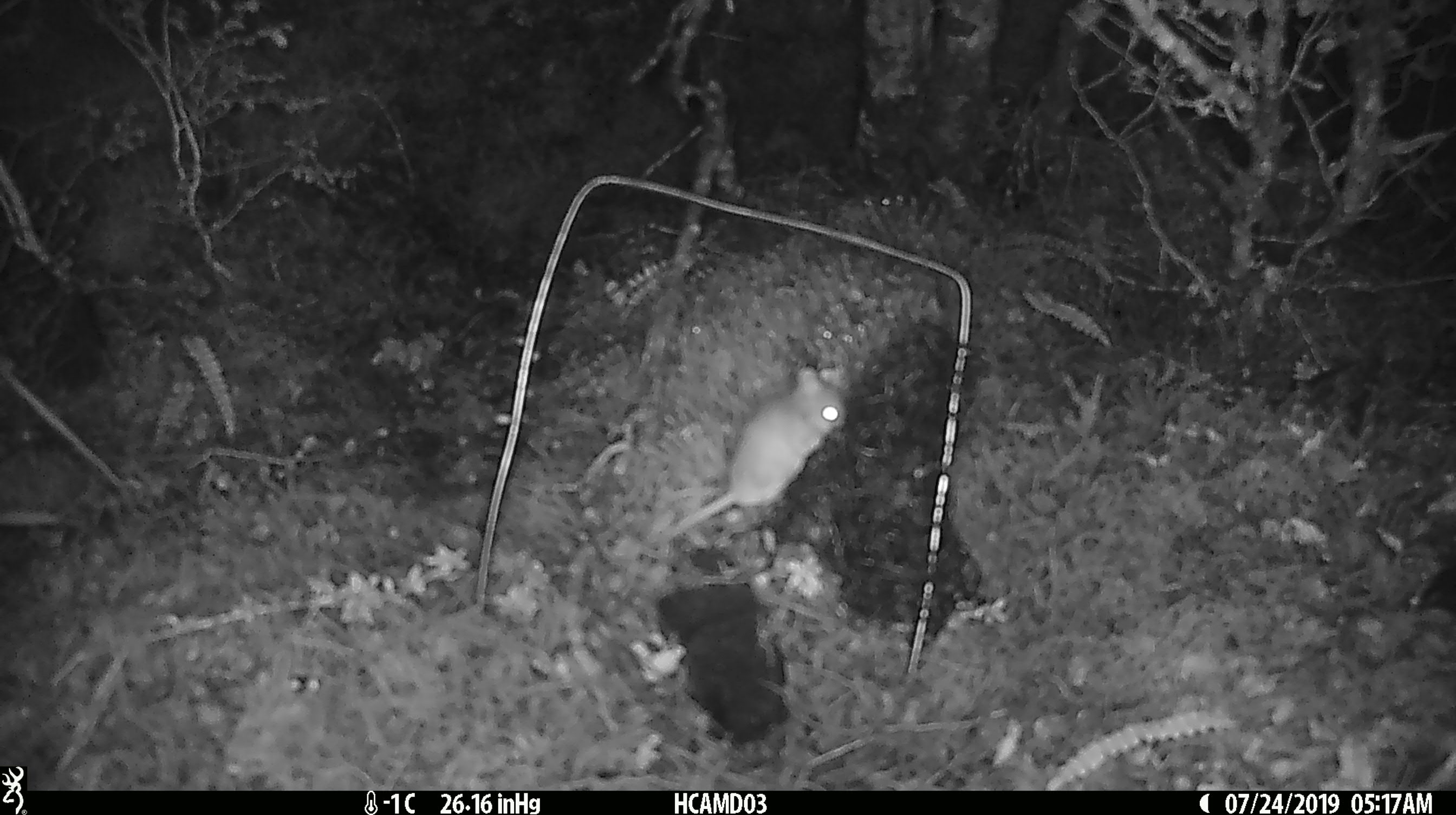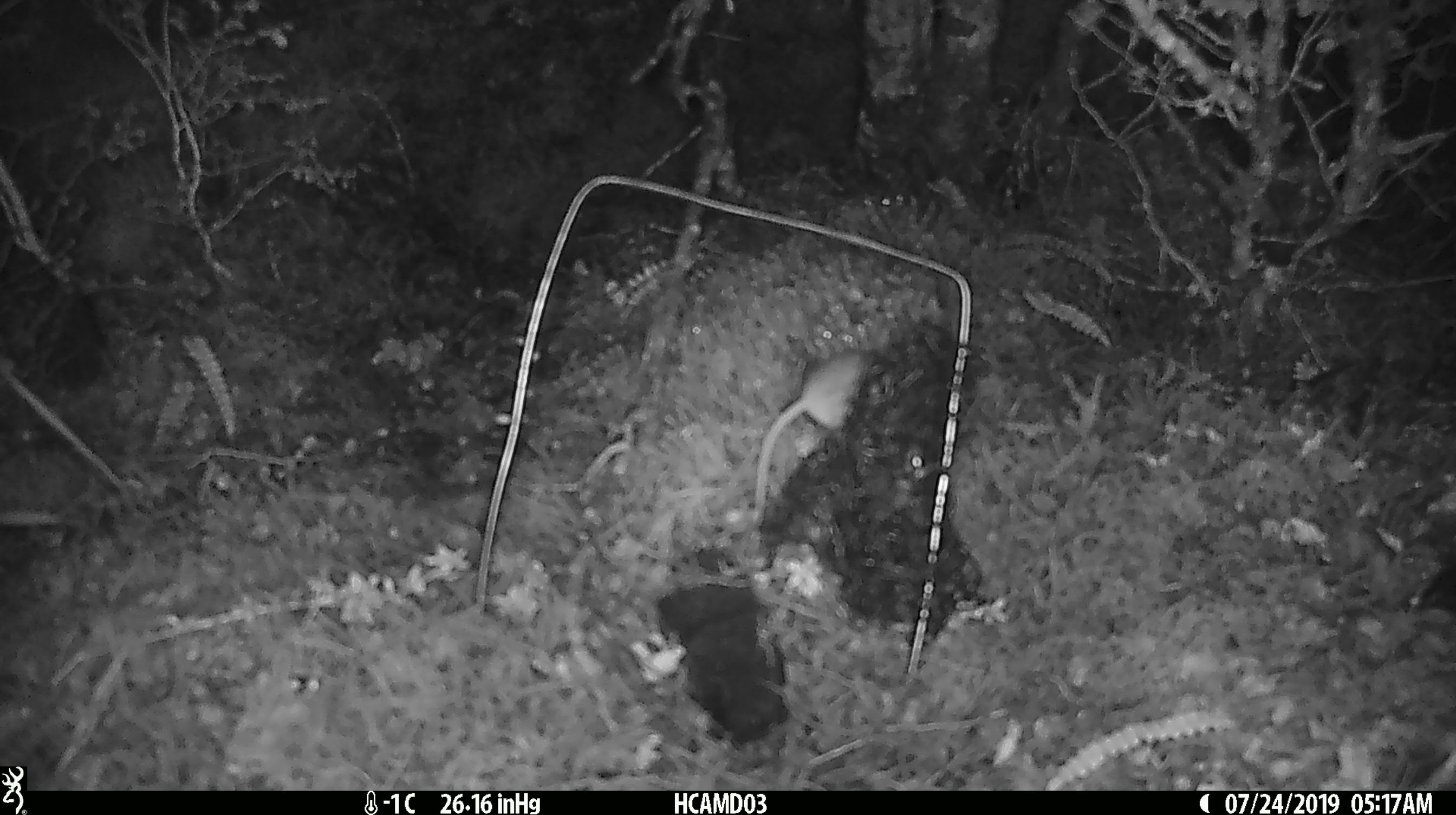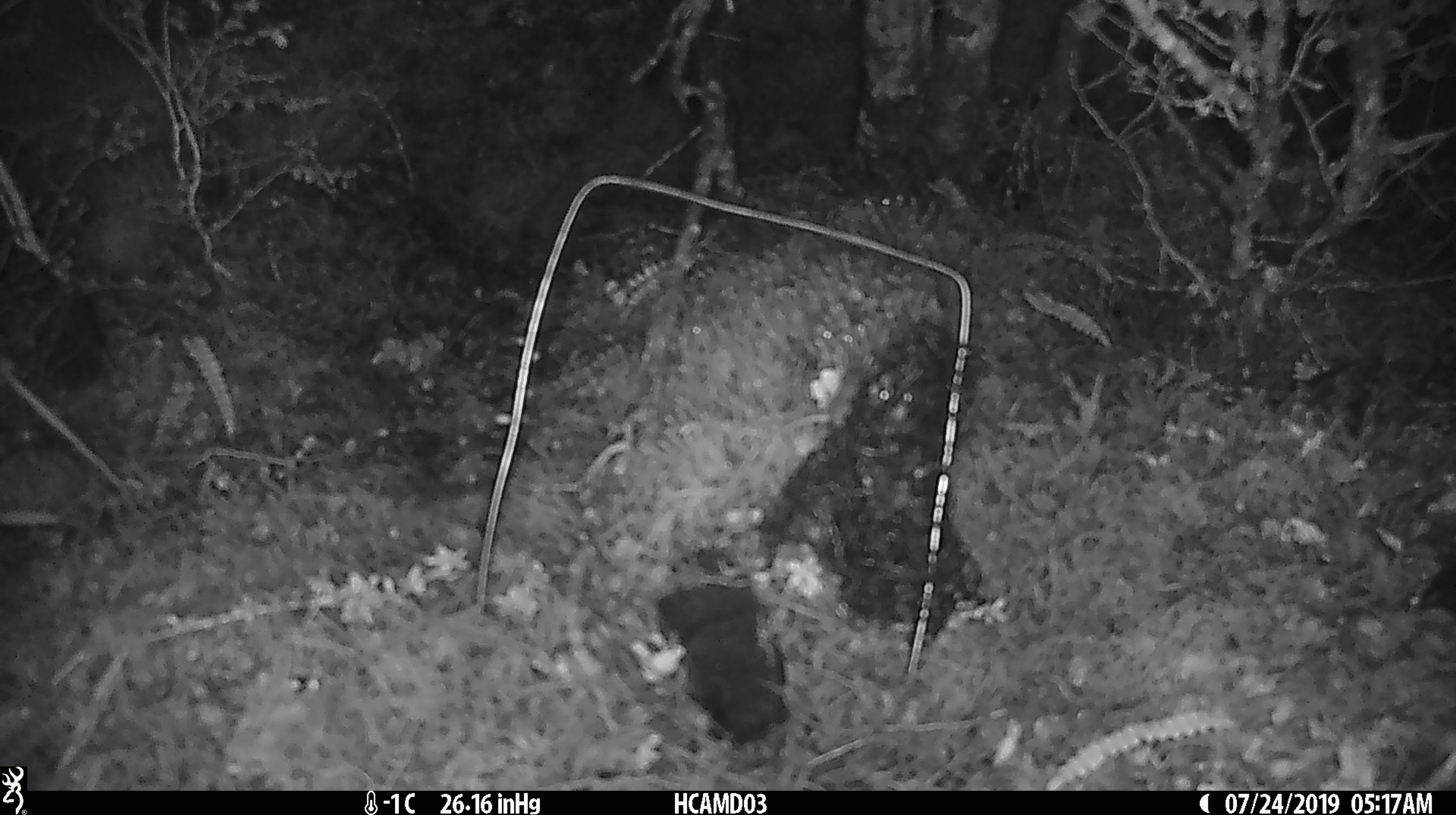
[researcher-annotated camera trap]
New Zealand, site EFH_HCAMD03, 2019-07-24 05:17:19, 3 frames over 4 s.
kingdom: Animalia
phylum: Chordata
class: Mammalia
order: Rodentia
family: Muridae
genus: Mus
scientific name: Mus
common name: mouse